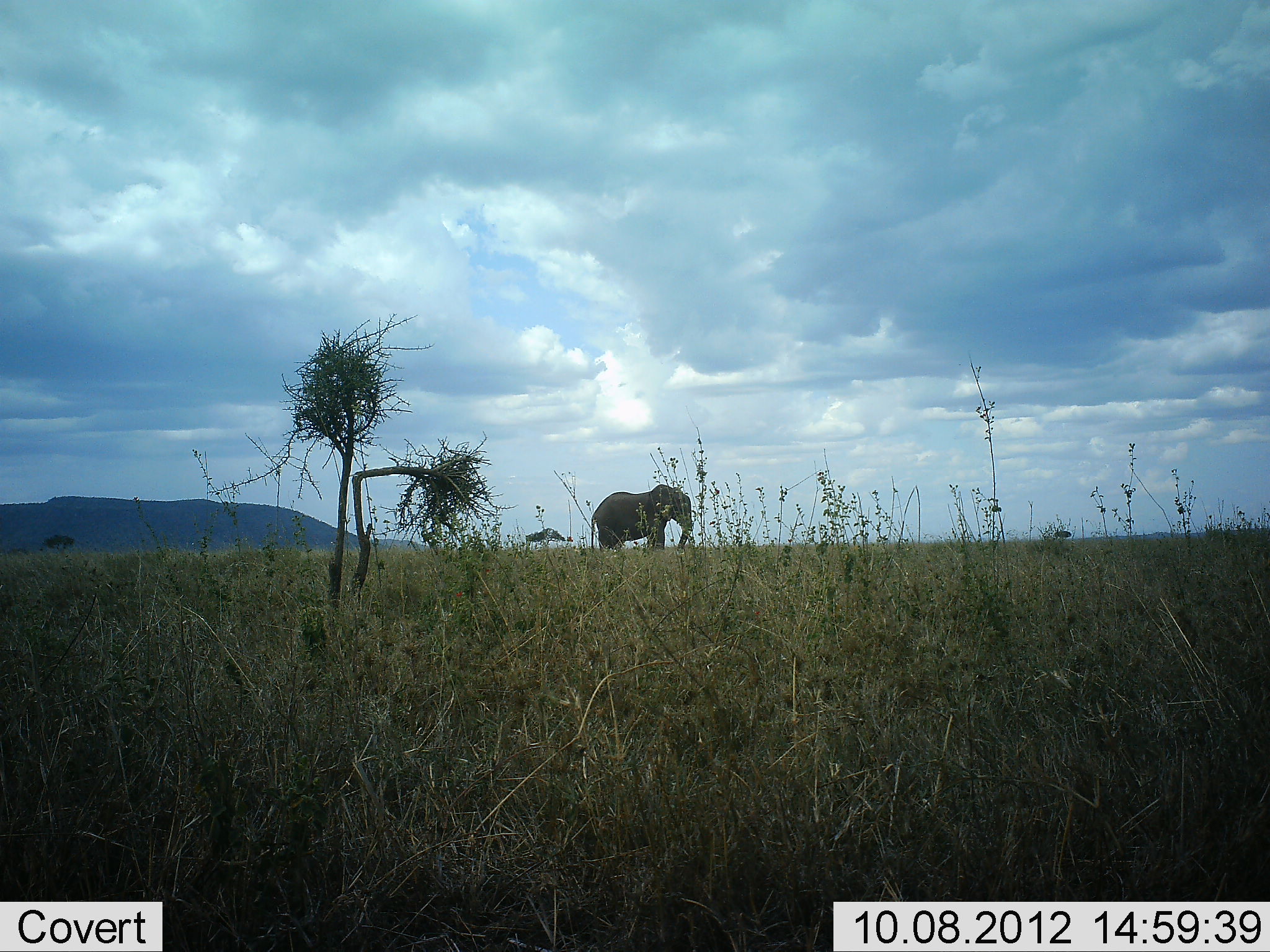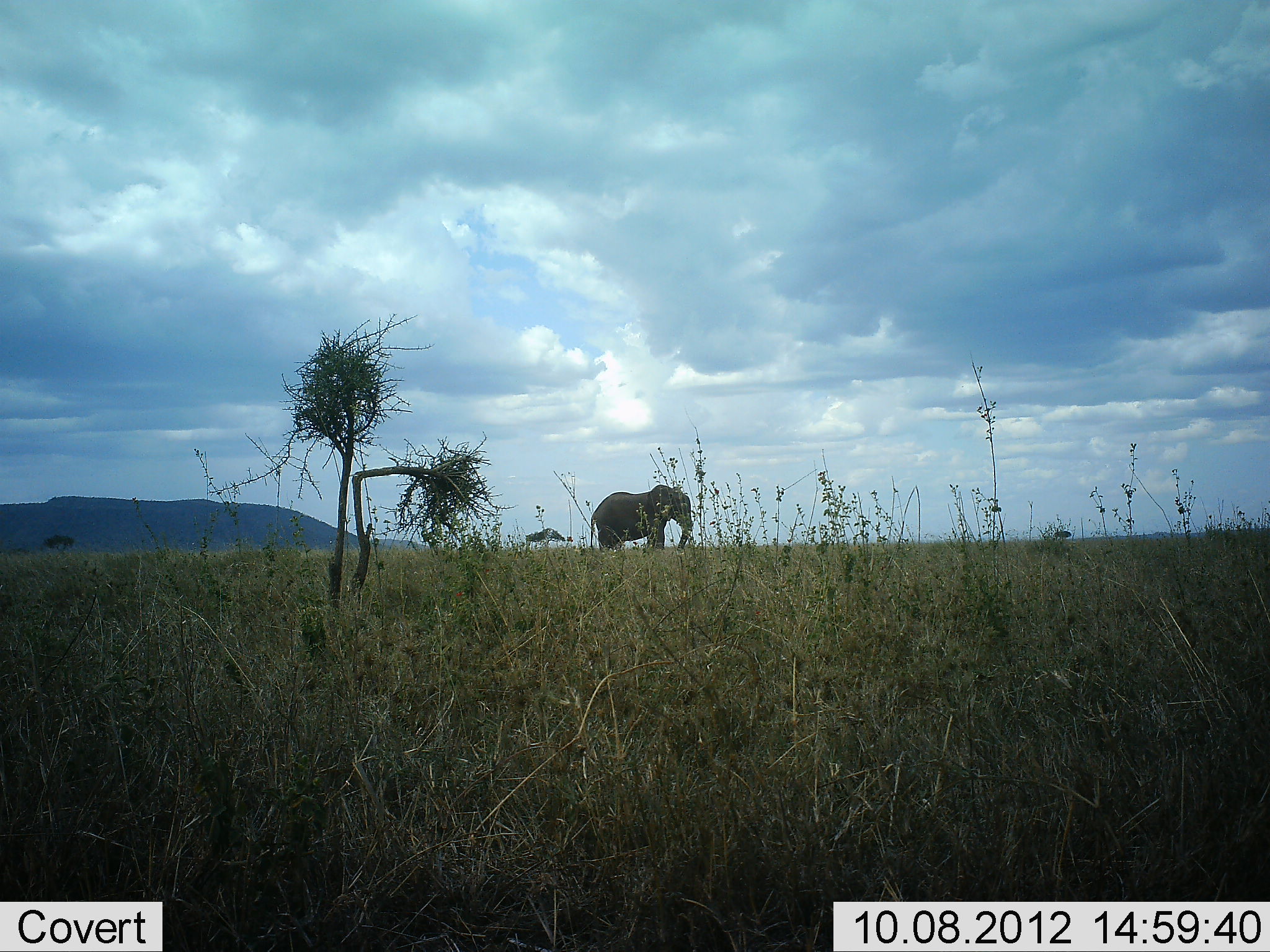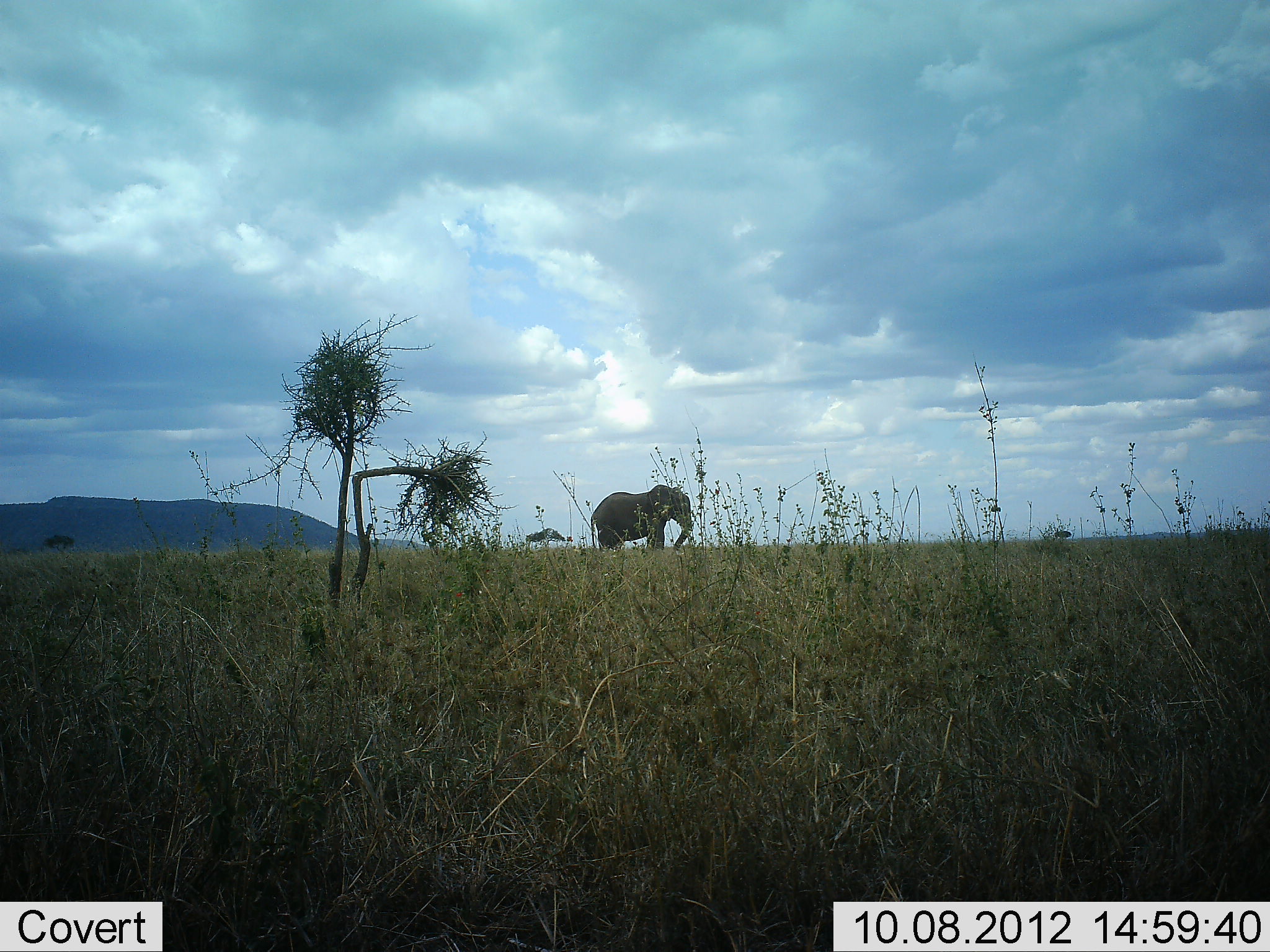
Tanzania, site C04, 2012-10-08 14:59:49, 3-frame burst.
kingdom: Animalia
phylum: Chordata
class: Mammalia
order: Proboscidea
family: Elephantidae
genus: Loxodonta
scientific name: Loxodonta africana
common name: african bush elephant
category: elephant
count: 1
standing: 100%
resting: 0%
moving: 0%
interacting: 0%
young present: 0%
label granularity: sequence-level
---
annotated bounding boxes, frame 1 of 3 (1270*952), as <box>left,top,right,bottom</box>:
animal: <box>590,483,693,555</box>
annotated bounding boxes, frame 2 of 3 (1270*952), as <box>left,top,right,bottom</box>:
animal: <box>590,483,693,558</box>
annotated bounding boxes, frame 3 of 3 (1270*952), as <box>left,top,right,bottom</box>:
animal: <box>589,484,693,555</box>